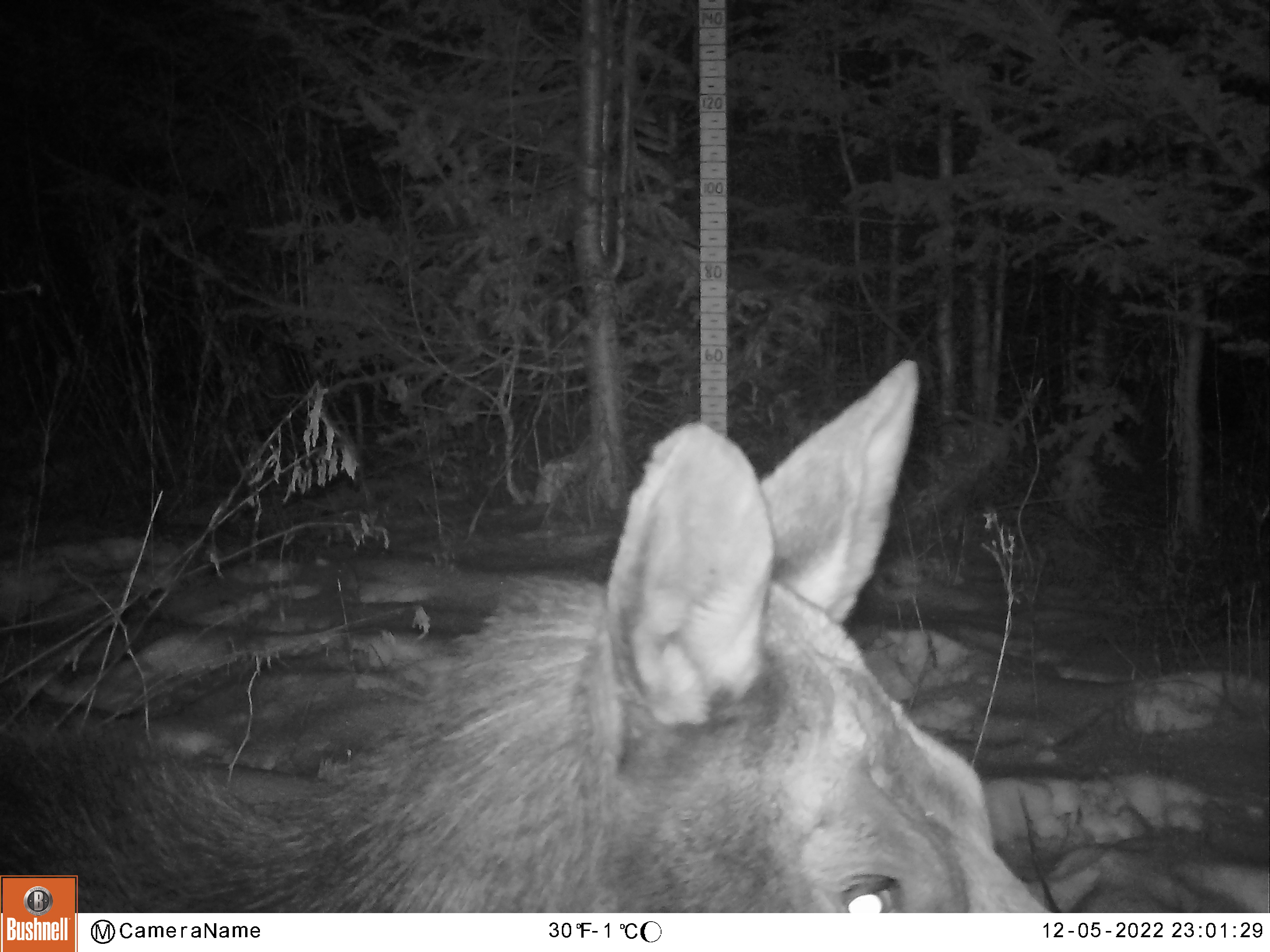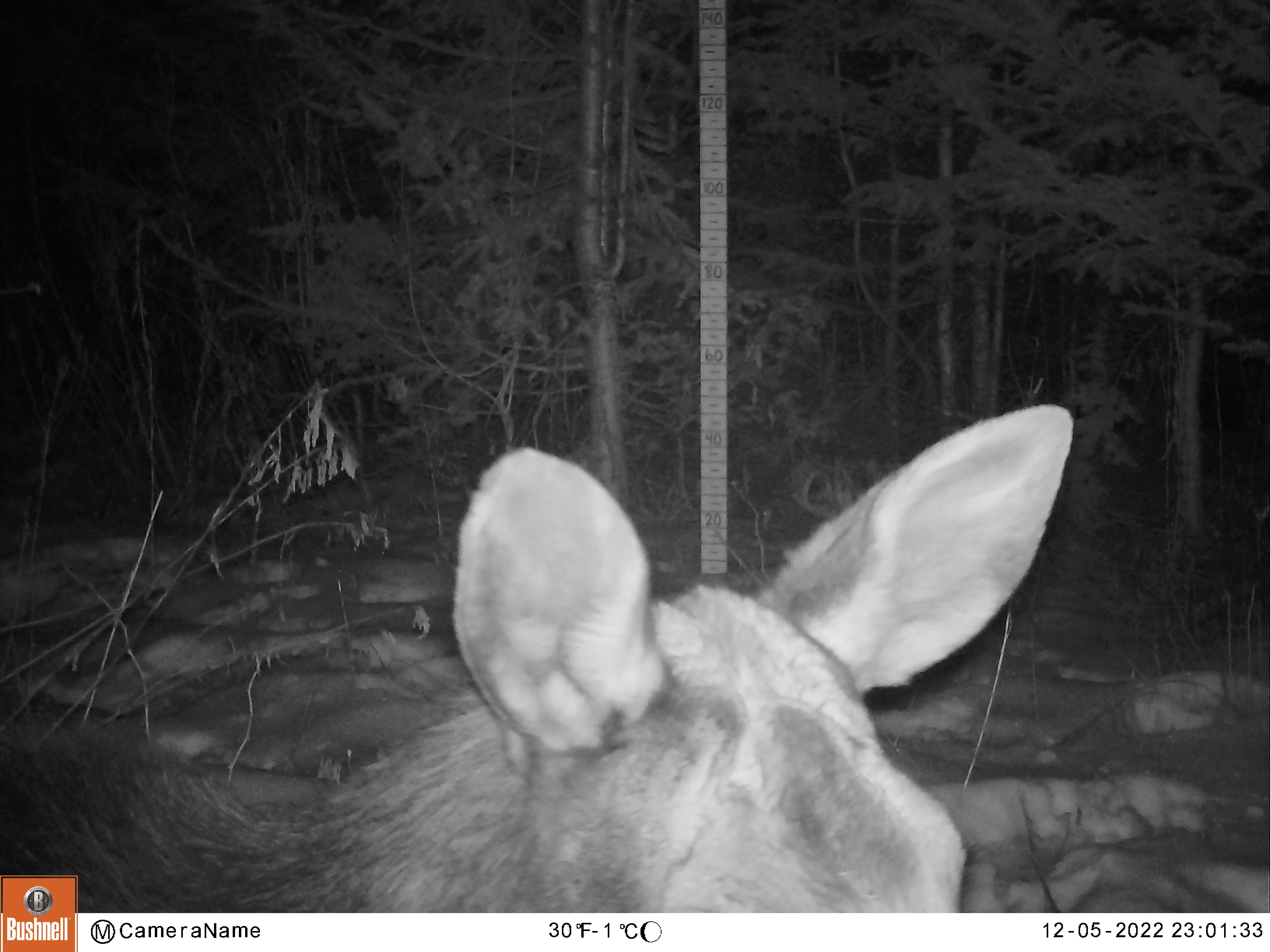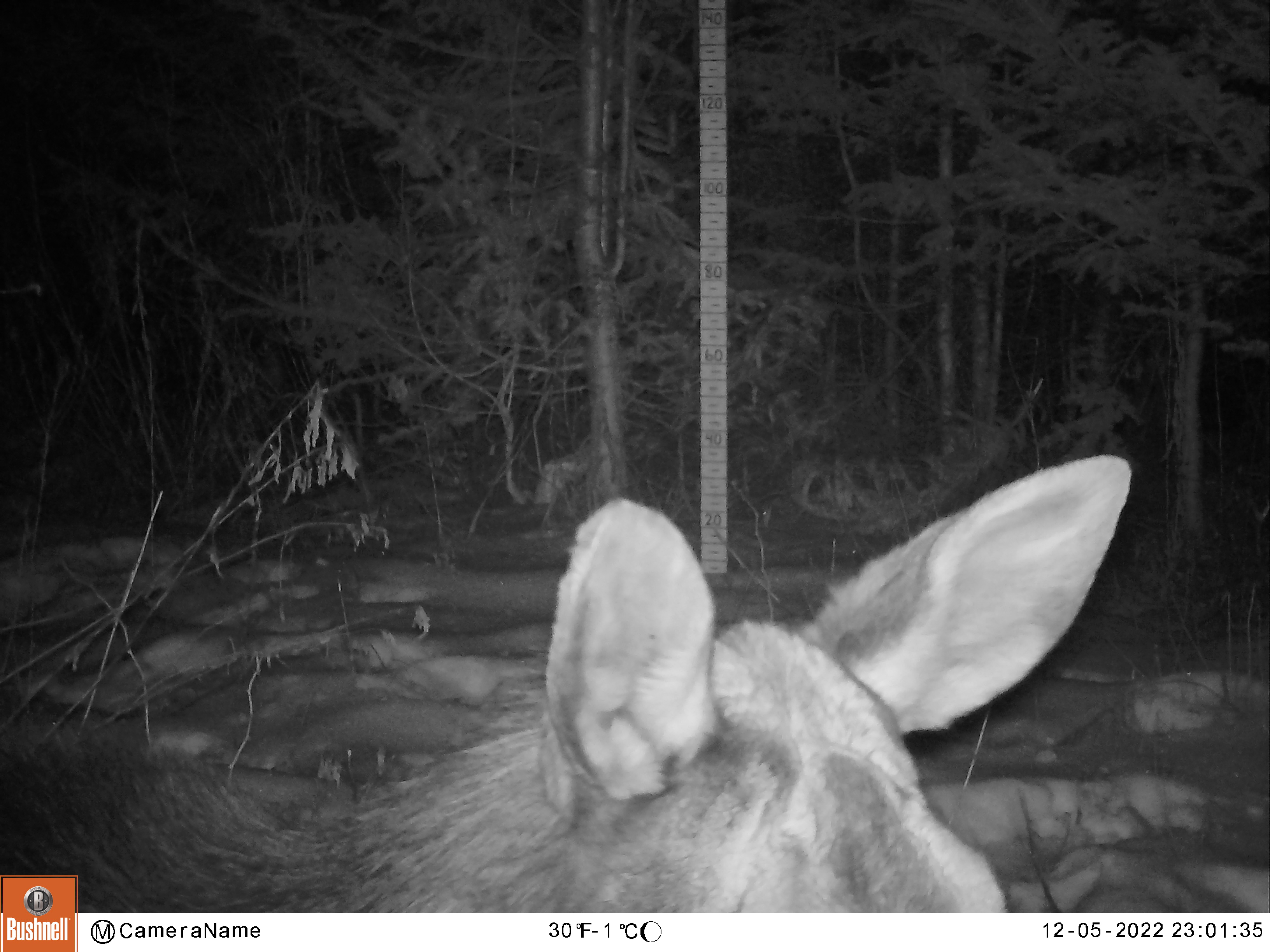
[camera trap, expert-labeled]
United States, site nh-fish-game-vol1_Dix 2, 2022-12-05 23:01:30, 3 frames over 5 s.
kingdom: Animalia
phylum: Chordata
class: Mammalia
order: Artiodactyla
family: Cervidae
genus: Alces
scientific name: Alces alces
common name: moose